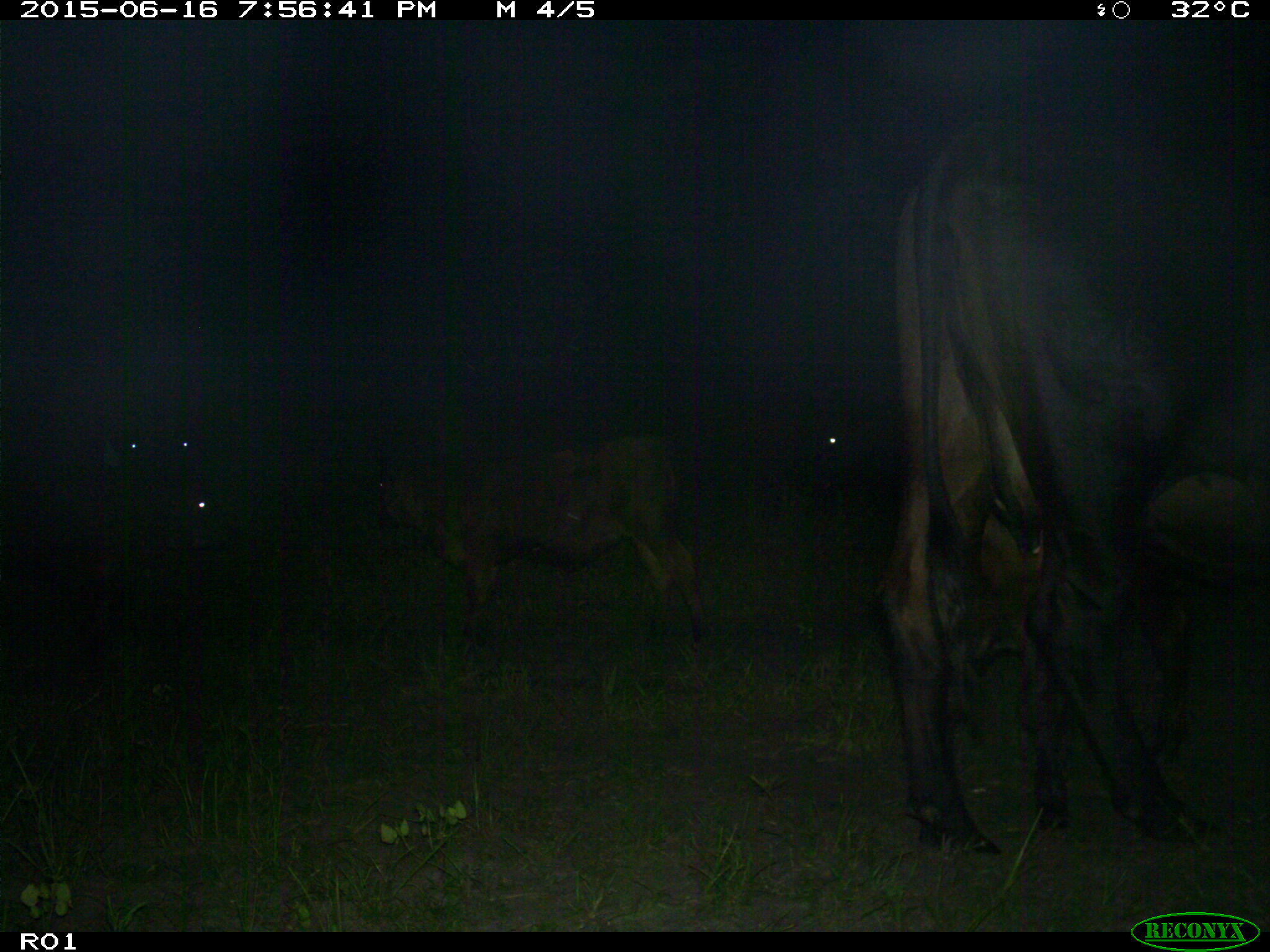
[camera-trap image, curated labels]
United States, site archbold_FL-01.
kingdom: Animalia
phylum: Chordata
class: Mammalia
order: Artiodactyla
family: Bovidae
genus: Bos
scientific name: Bos taurus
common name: domestic cow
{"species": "Bos taurus (domestic cow)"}